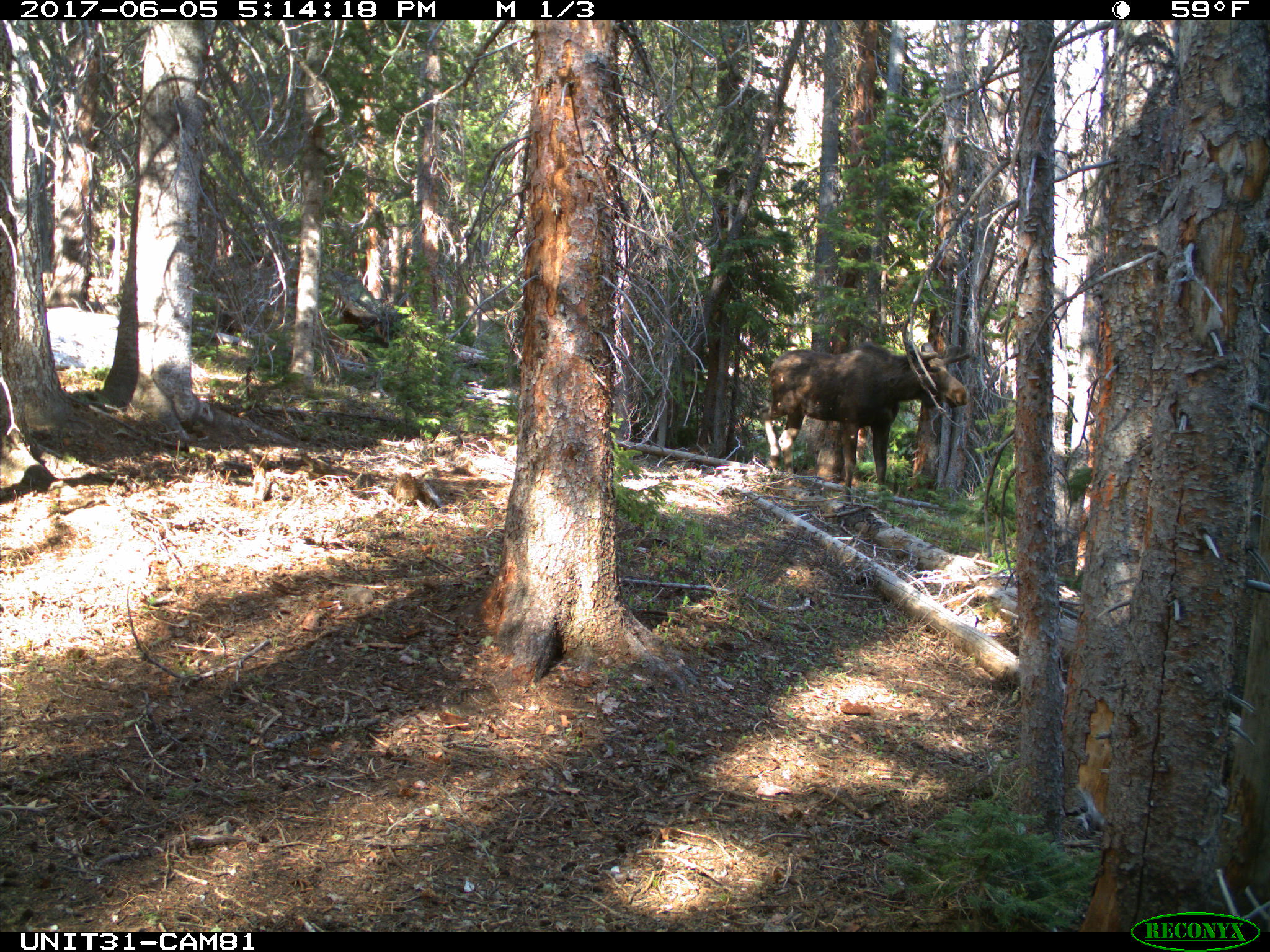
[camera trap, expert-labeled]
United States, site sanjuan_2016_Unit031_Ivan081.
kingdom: Animalia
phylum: Chordata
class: Mammalia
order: Artiodactyla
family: Cervidae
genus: Alces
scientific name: Alces alces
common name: moose